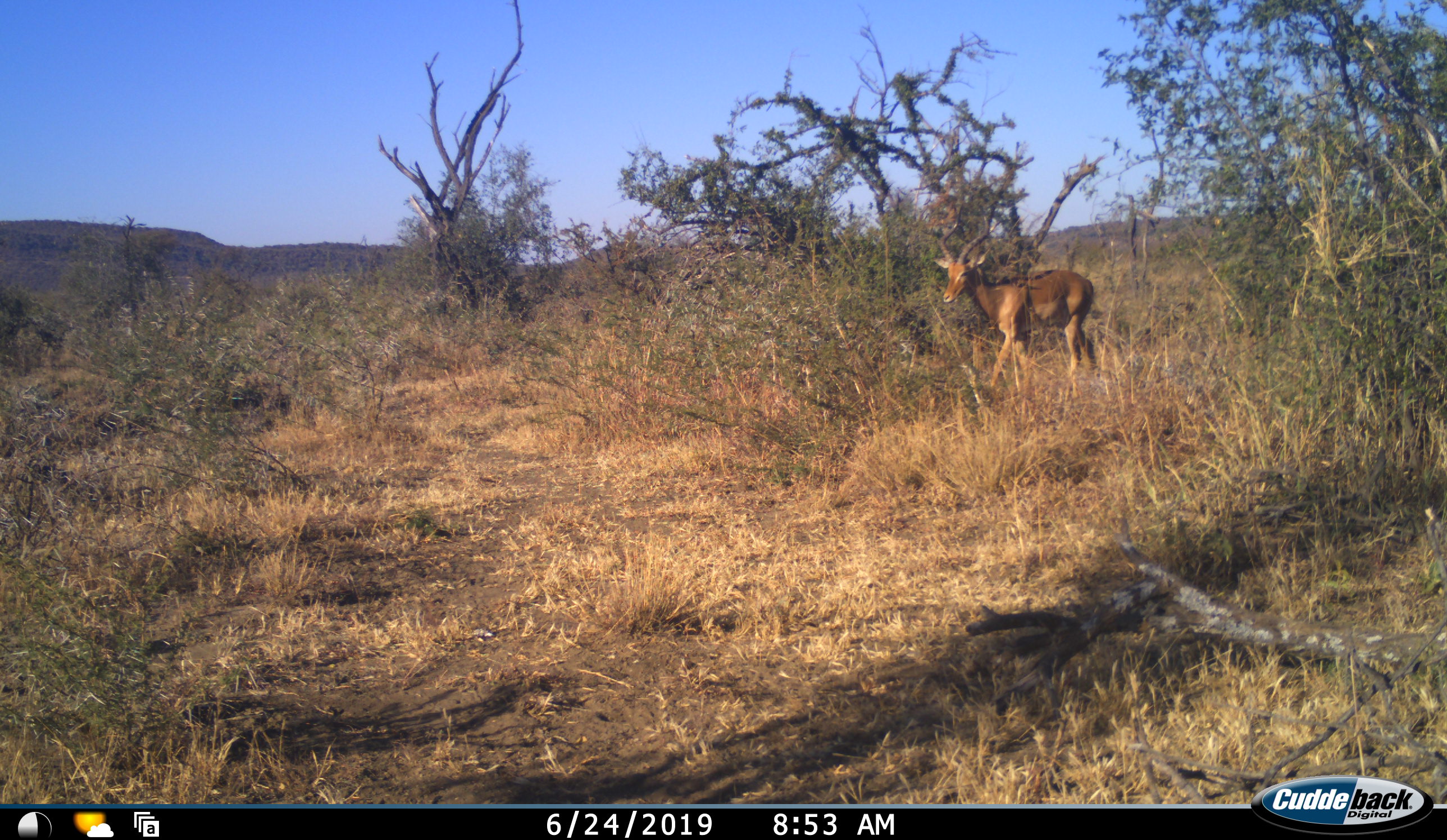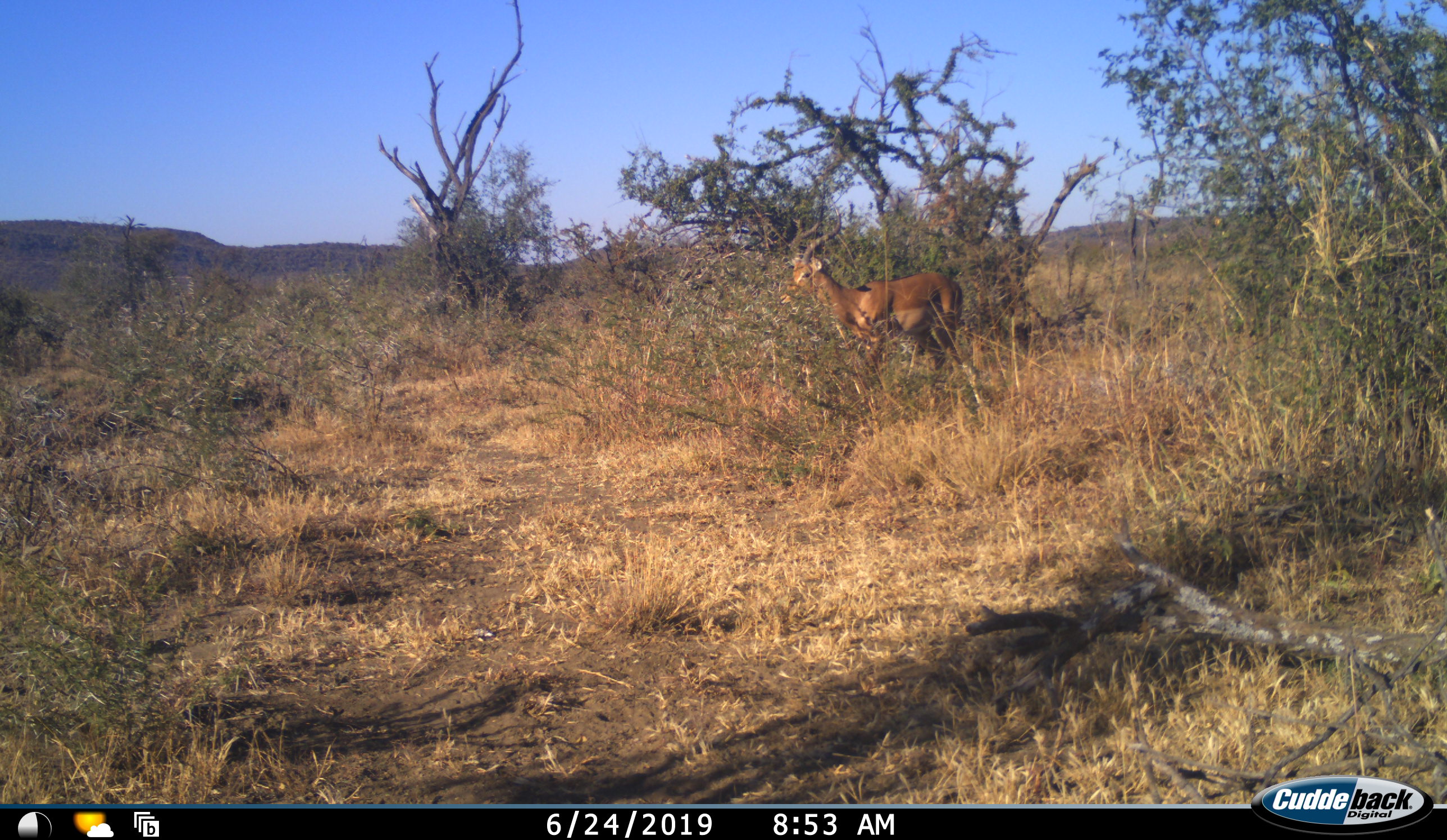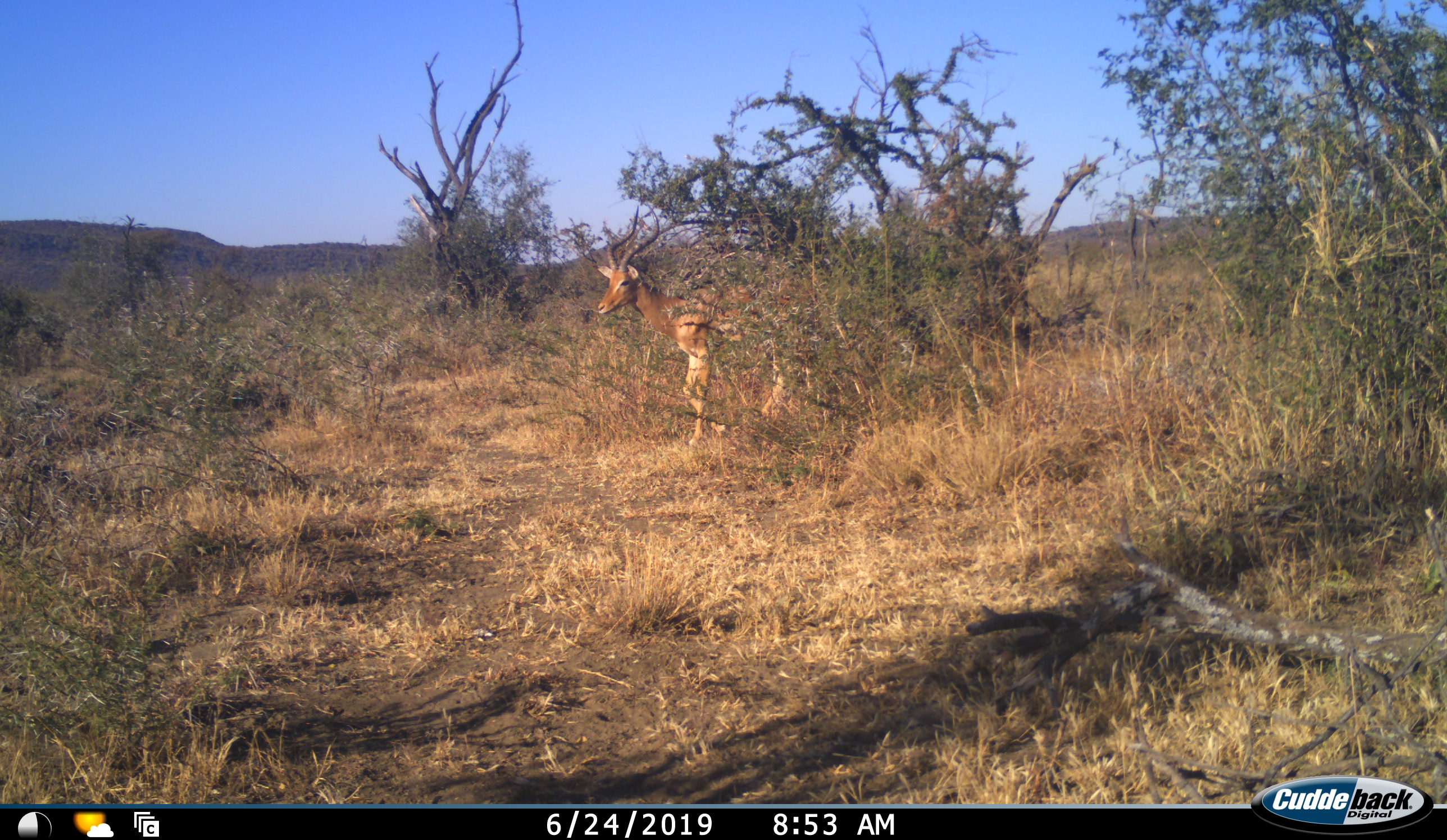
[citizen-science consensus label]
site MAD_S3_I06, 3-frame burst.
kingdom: Animalia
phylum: Chordata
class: Mammalia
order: Artiodactyla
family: Bovidae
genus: Aepyceros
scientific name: Aepyceros melampus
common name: impala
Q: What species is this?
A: Impala (Aepyceros melampus).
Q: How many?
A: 1.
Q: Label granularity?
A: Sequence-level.